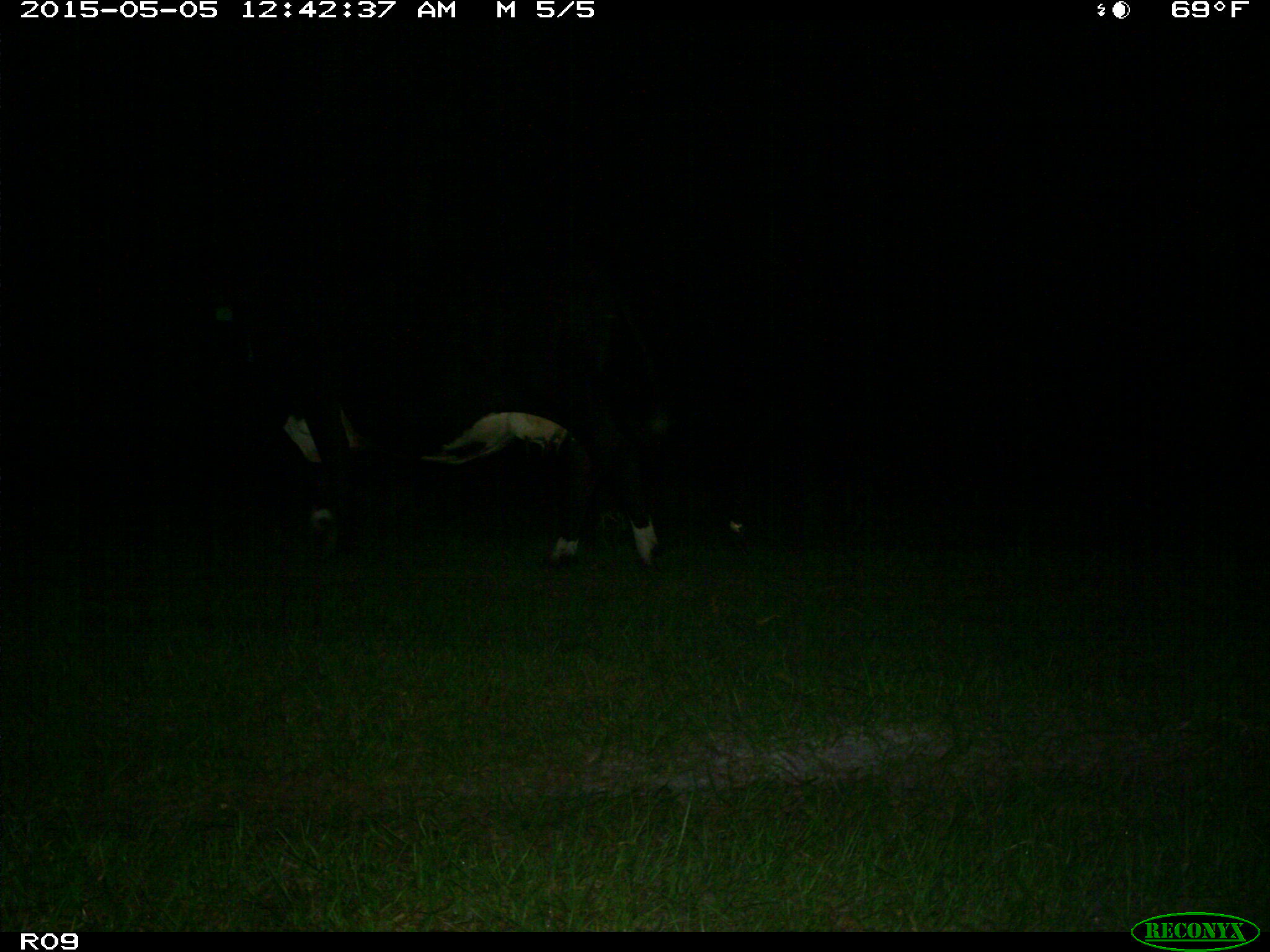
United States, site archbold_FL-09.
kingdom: Animalia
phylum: Chordata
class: Mammalia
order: Artiodactyla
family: Bovidae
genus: Bos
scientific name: Bos taurus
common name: domestic cow